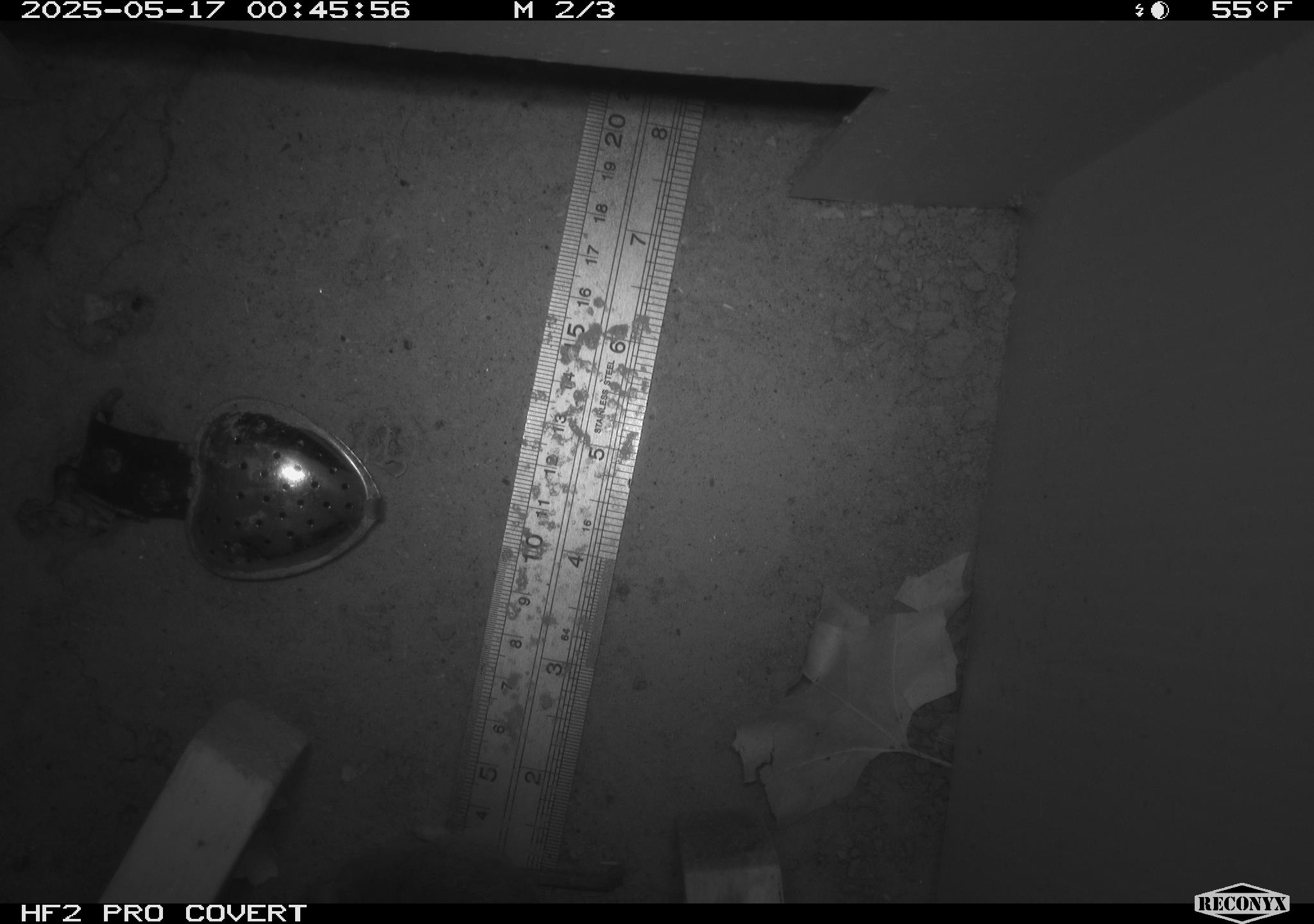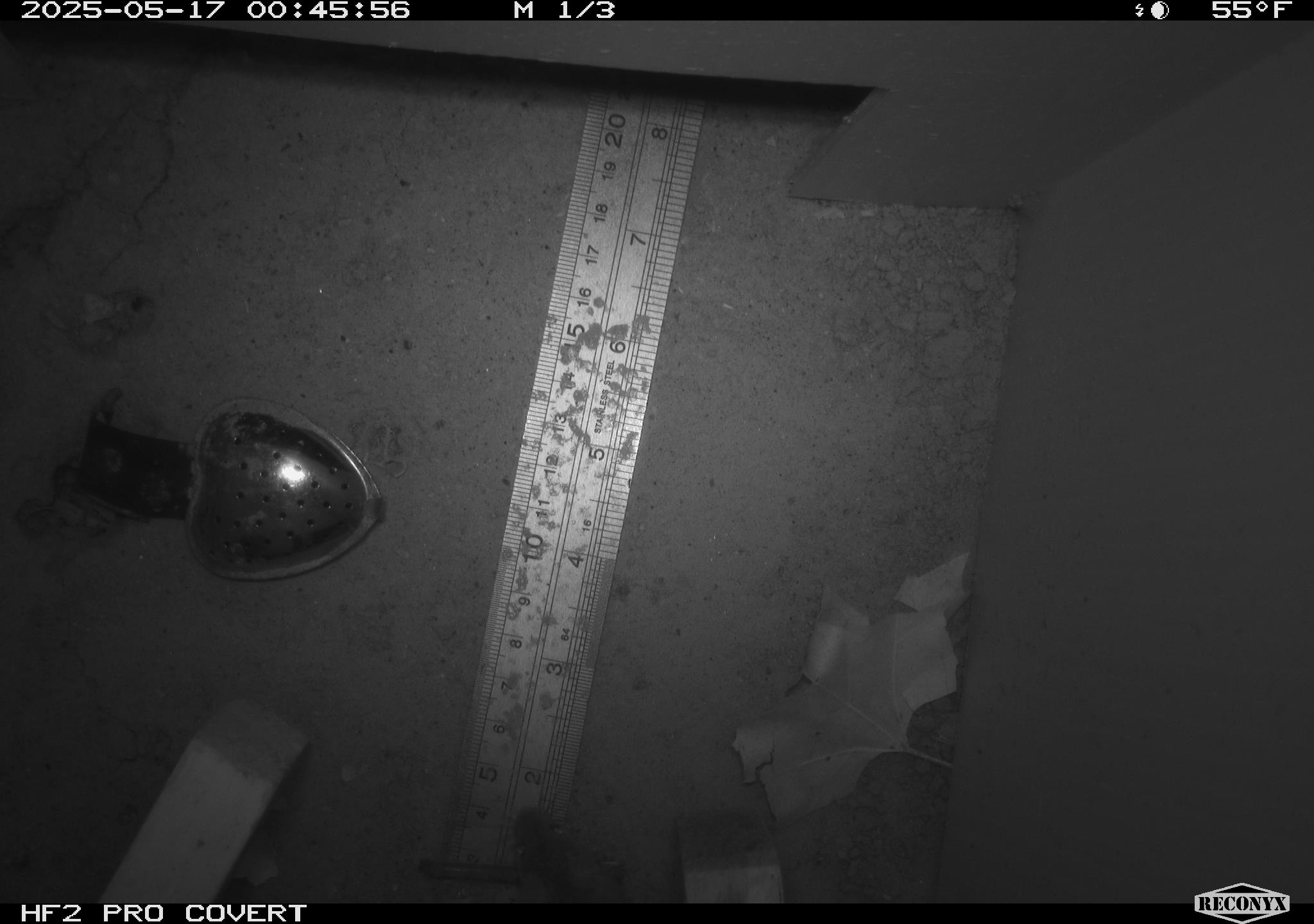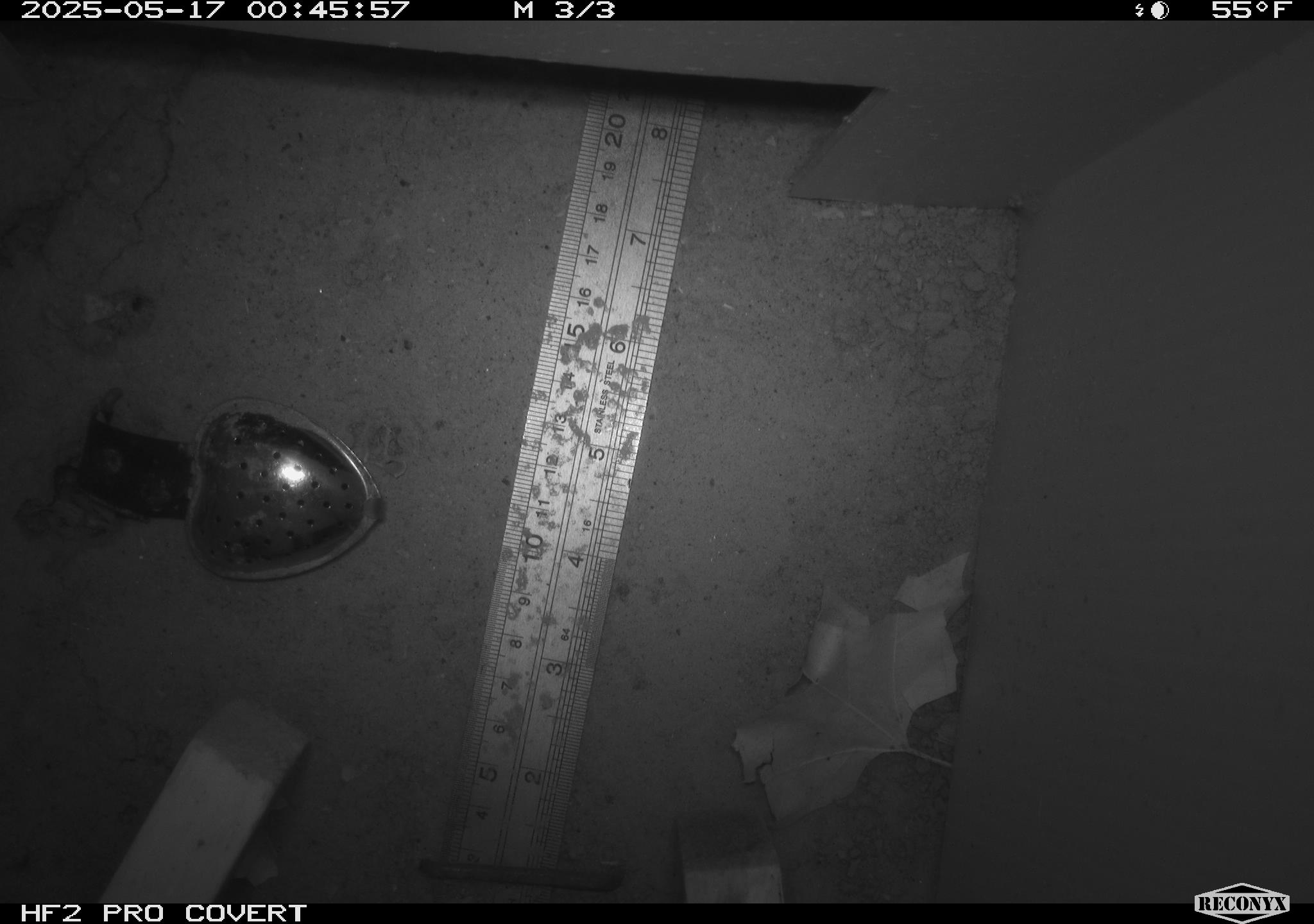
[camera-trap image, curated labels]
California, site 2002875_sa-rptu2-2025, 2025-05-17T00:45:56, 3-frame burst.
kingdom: Animalia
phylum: Chordata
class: Mammalia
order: Rodentia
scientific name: Rodentia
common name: rodent